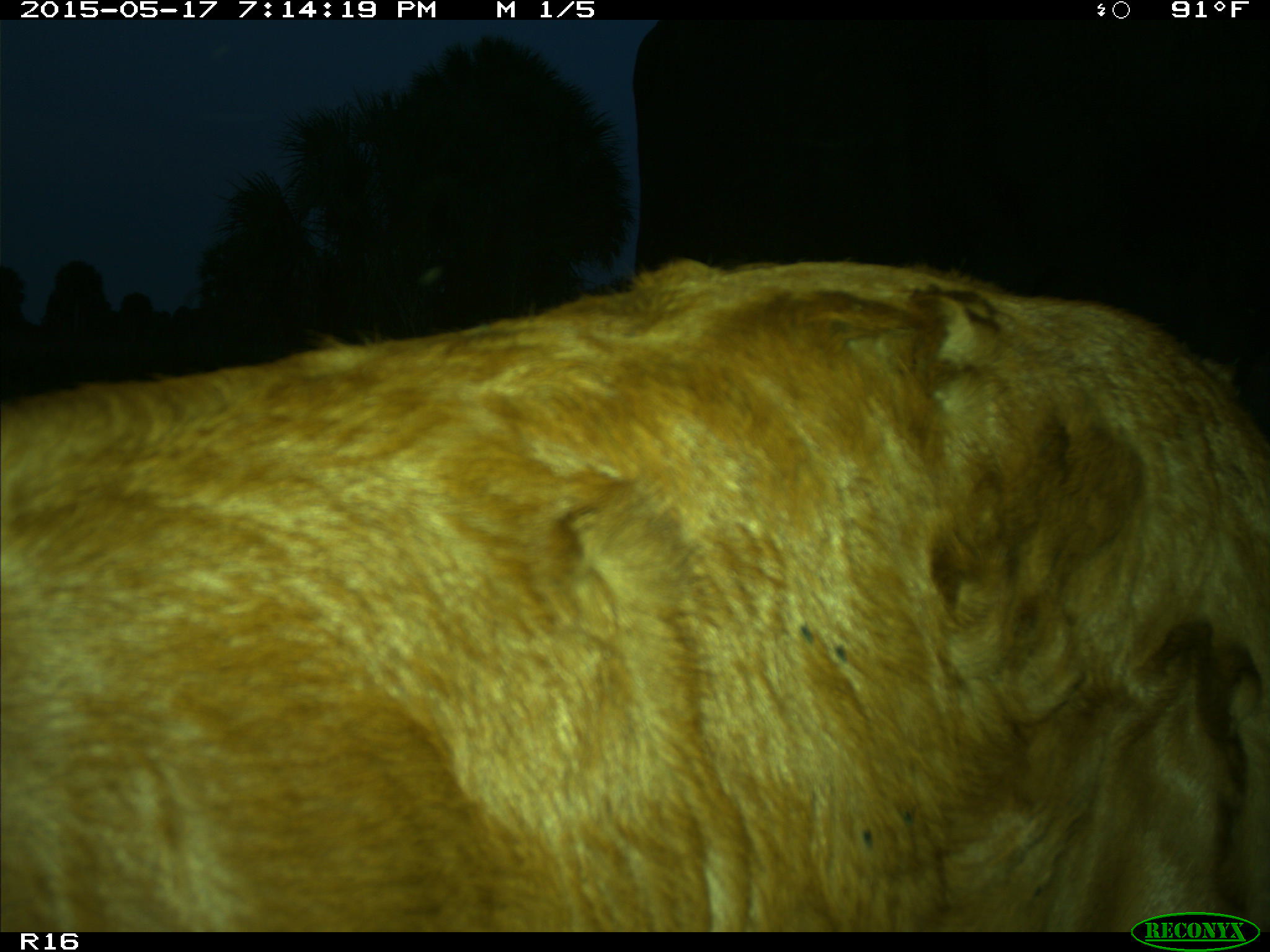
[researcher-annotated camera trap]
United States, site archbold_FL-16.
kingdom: Animalia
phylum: Chordata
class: Mammalia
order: Artiodactyla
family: Bovidae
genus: Bos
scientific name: Bos taurus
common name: domestic cow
Bos taurus (domestic cow).